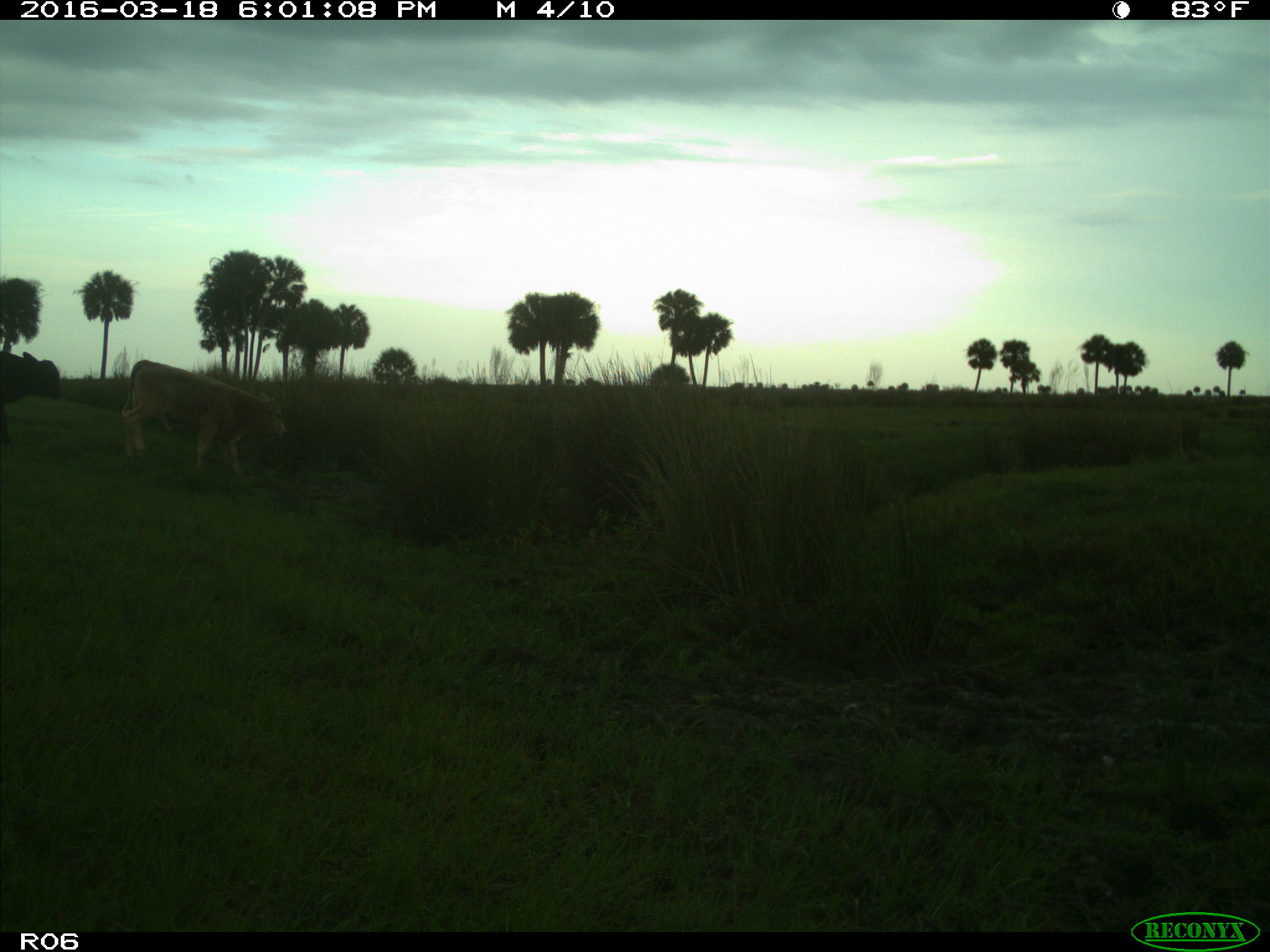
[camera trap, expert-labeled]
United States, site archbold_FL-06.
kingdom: Animalia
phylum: Chordata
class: Mammalia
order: Artiodactyla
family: Bovidae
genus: Bos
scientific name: Bos taurus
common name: domestic cow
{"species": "Bos taurus (domestic cow)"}